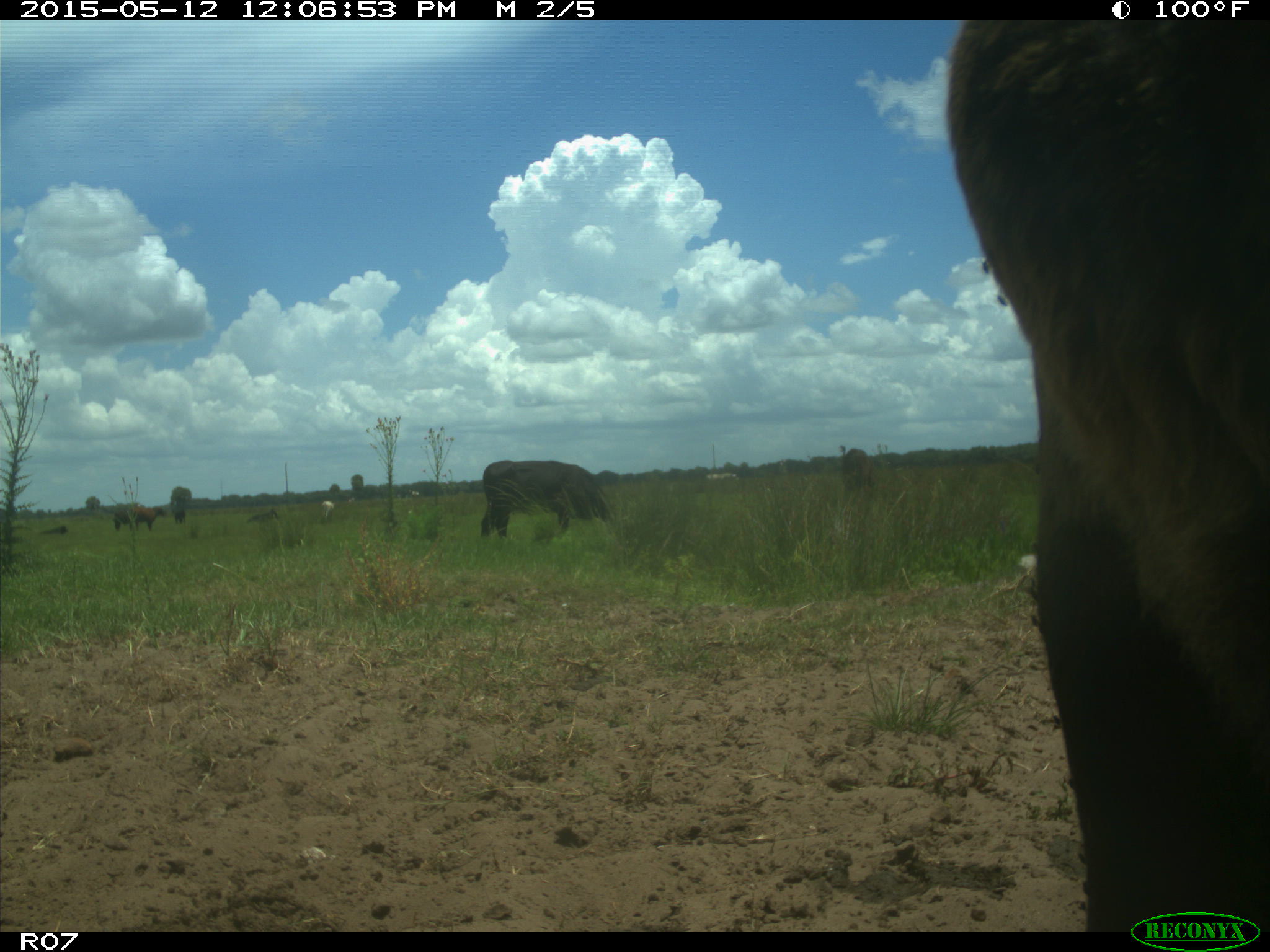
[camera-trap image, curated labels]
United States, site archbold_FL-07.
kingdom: Animalia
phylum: Chordata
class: Mammalia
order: Artiodactyla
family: Bovidae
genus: Bos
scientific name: Bos taurus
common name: domestic cow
Bos taurus (domestic cow).